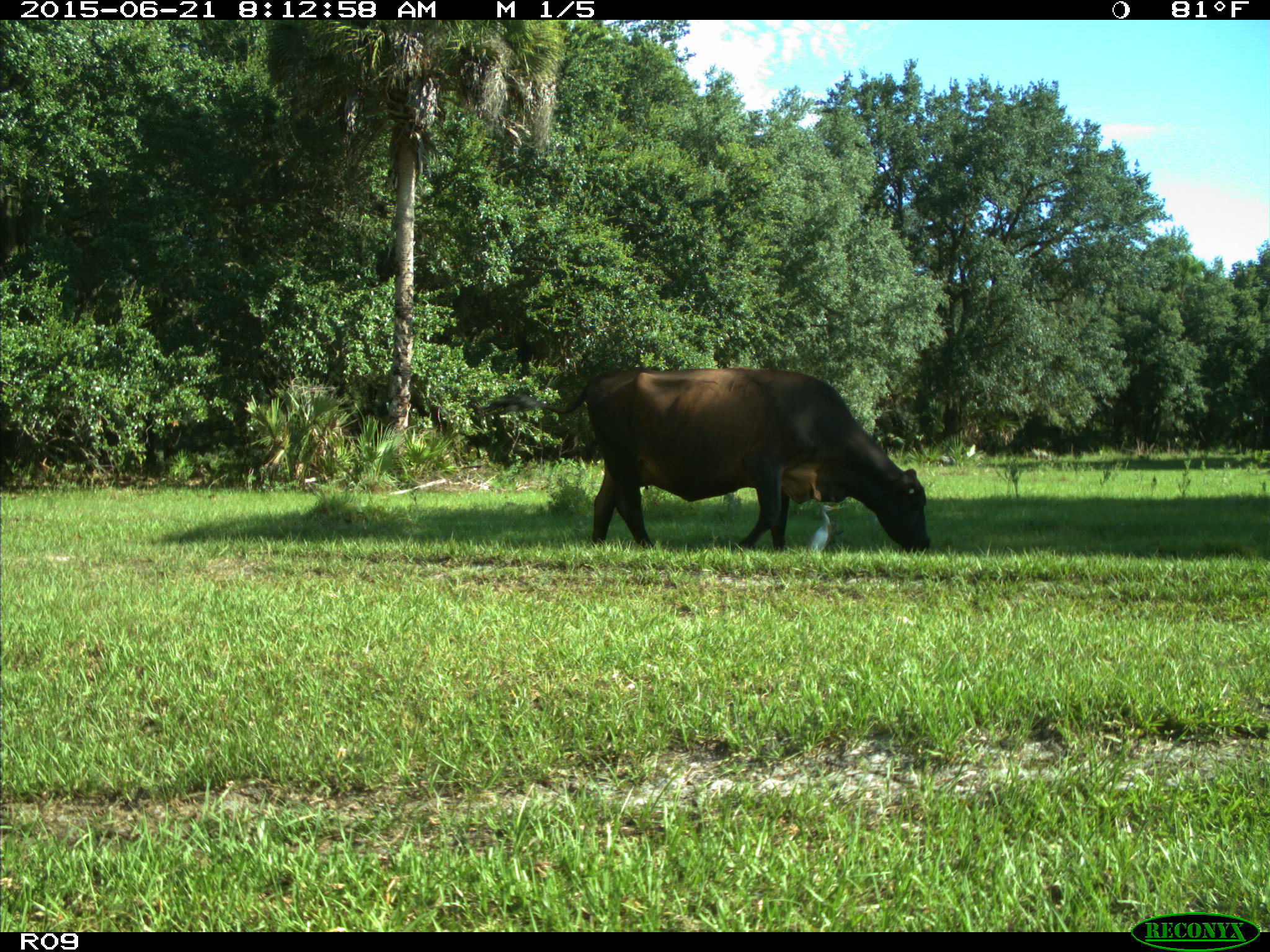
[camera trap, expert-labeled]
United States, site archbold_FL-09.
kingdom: Animalia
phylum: Chordata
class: Mammalia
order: Artiodactyla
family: Bovidae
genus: Bos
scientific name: Bos taurus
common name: domestic cow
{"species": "Bos taurus (domestic cow)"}